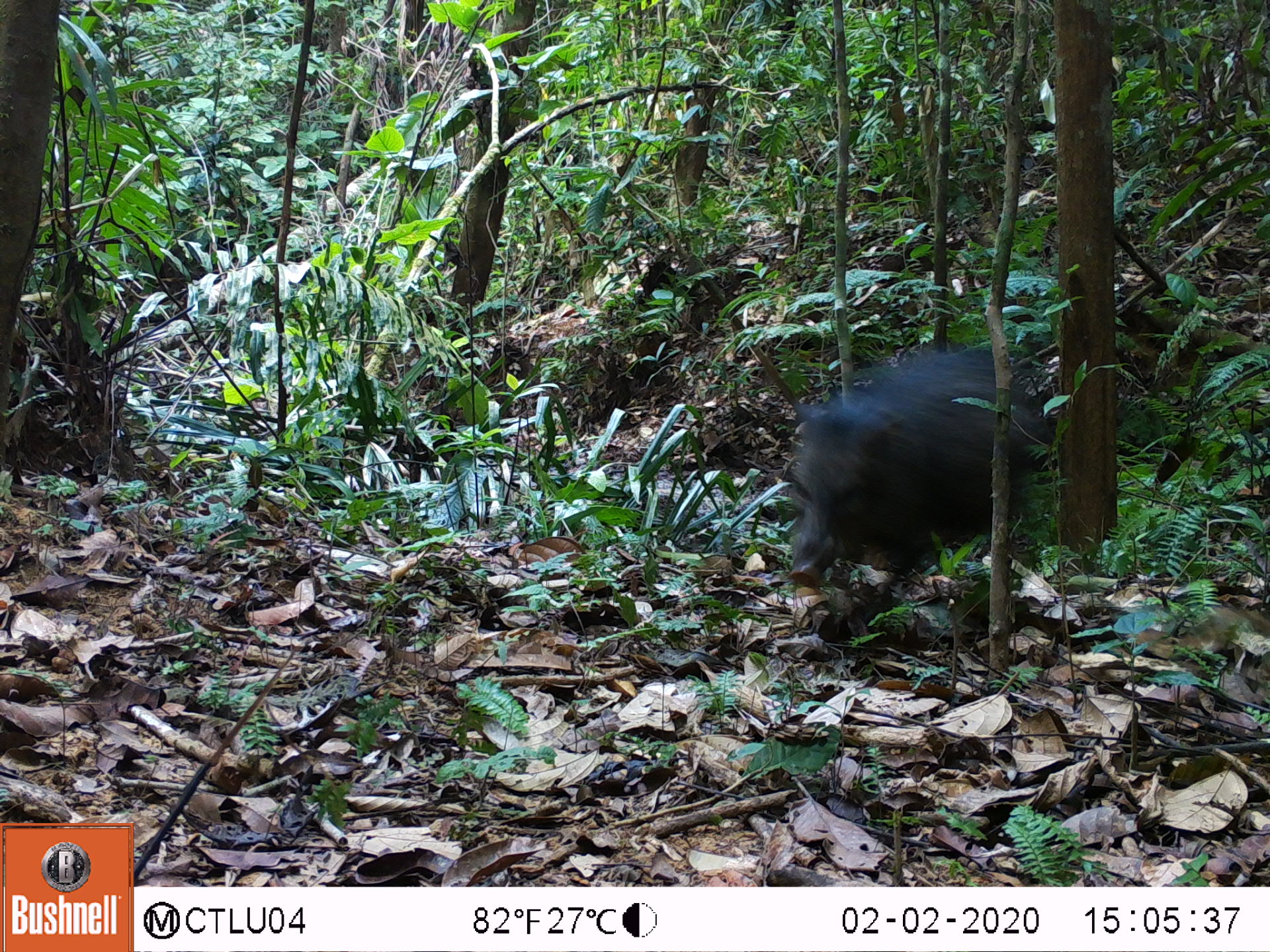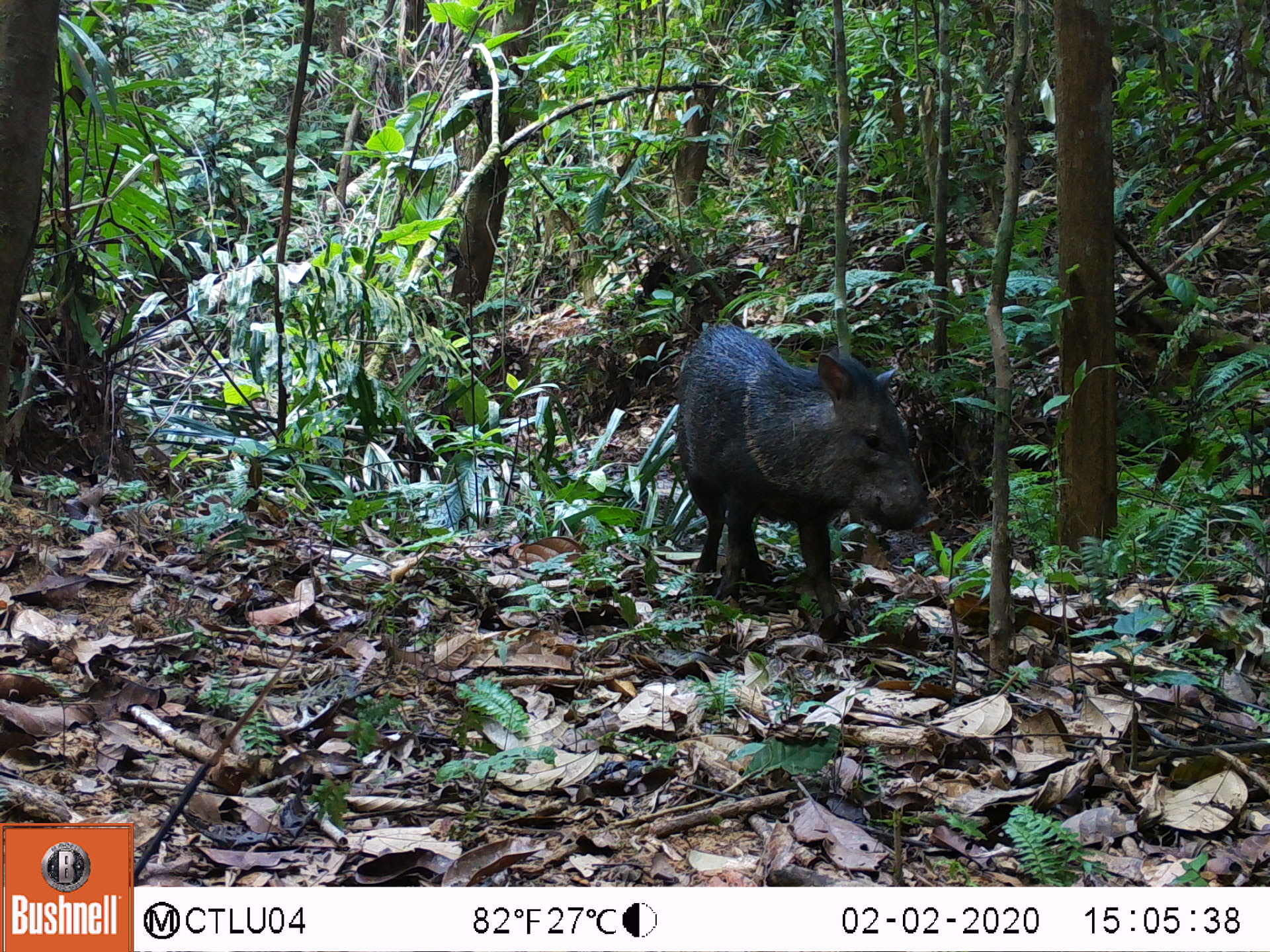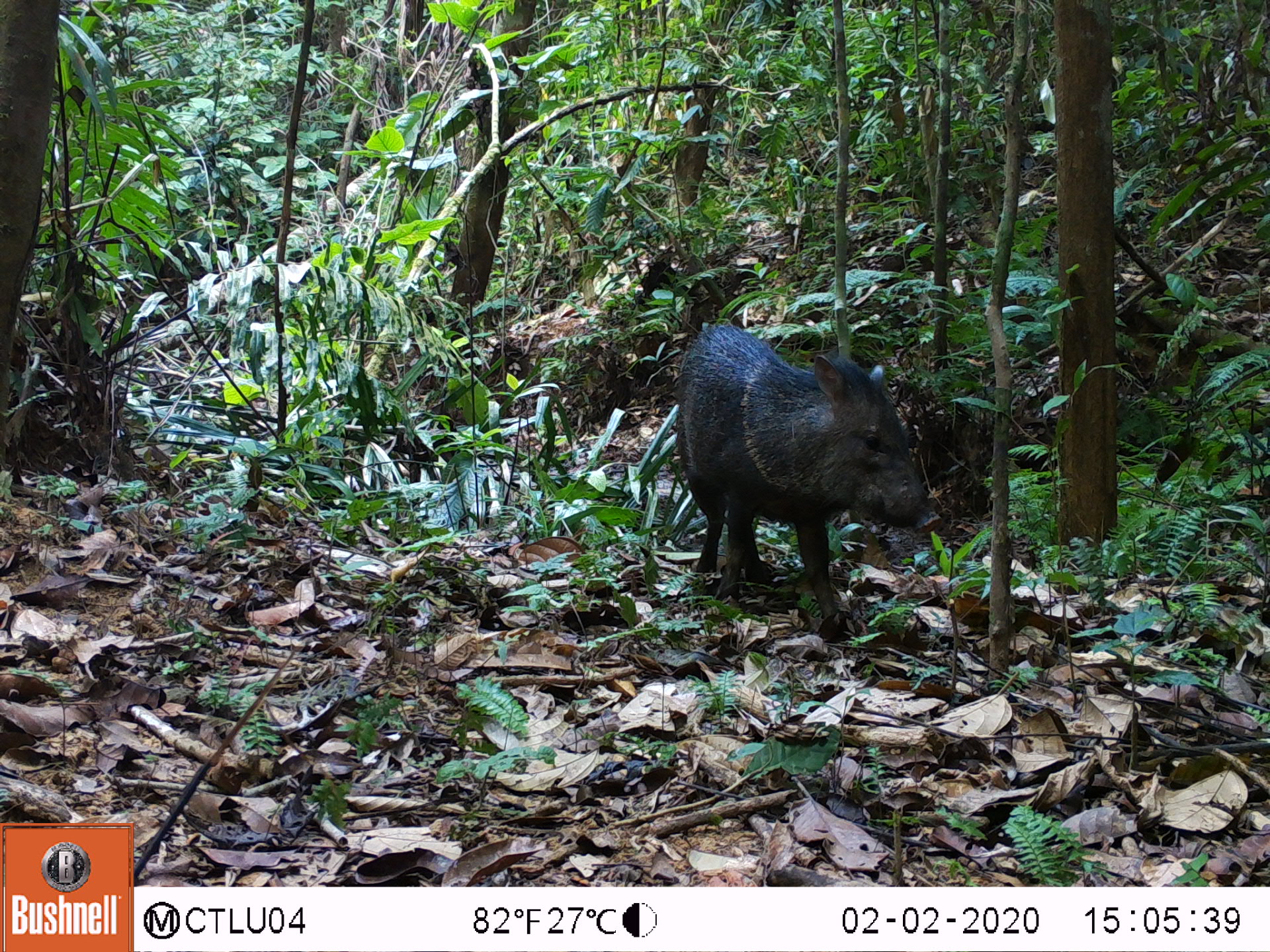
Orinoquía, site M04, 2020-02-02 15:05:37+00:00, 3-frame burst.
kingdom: Animalia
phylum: Chordata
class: Mammalia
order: Artiodactyla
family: Tayassuidae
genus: Pecari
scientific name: Pecari tajacu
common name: collared peccary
Collared peccary (Pecari tajacu).